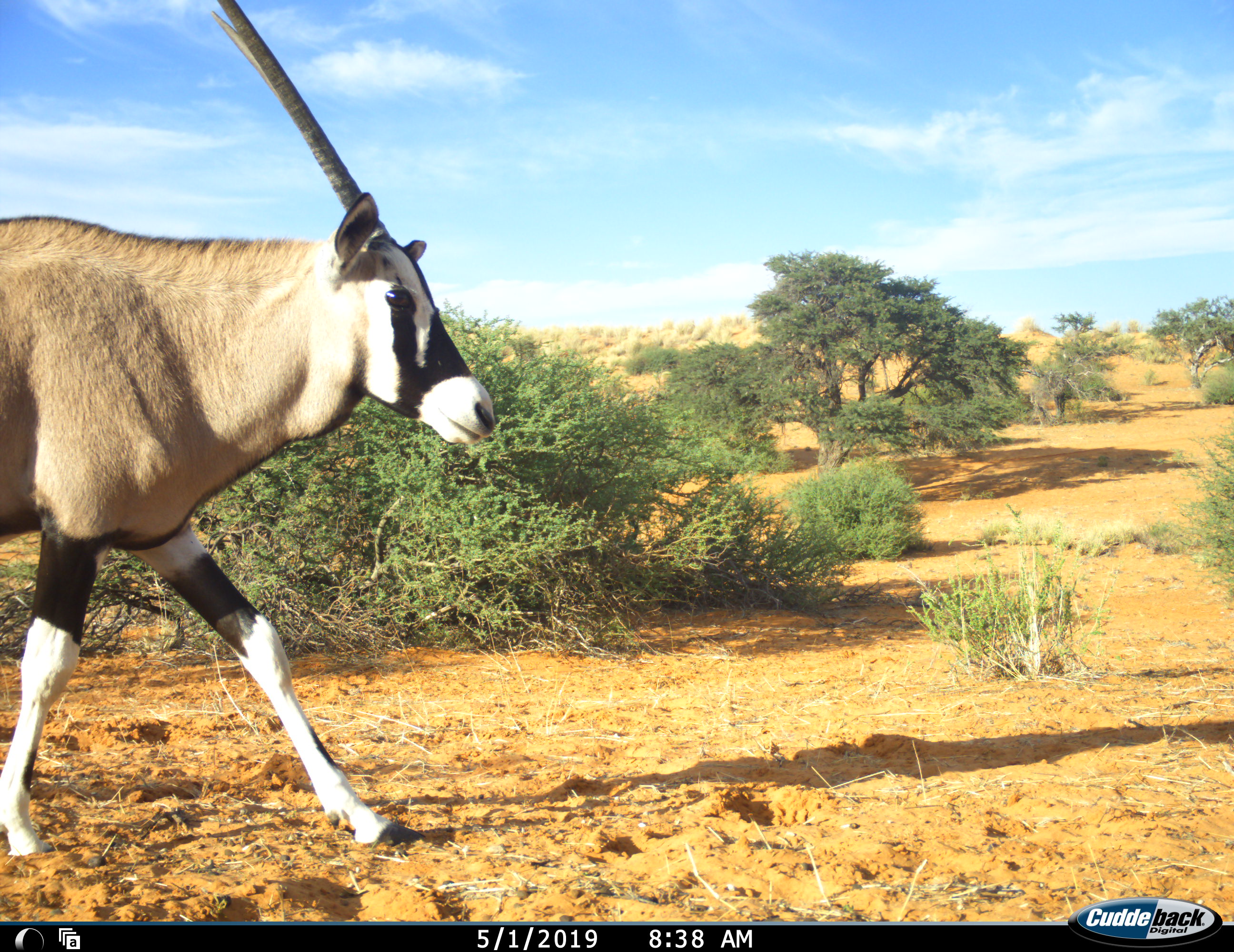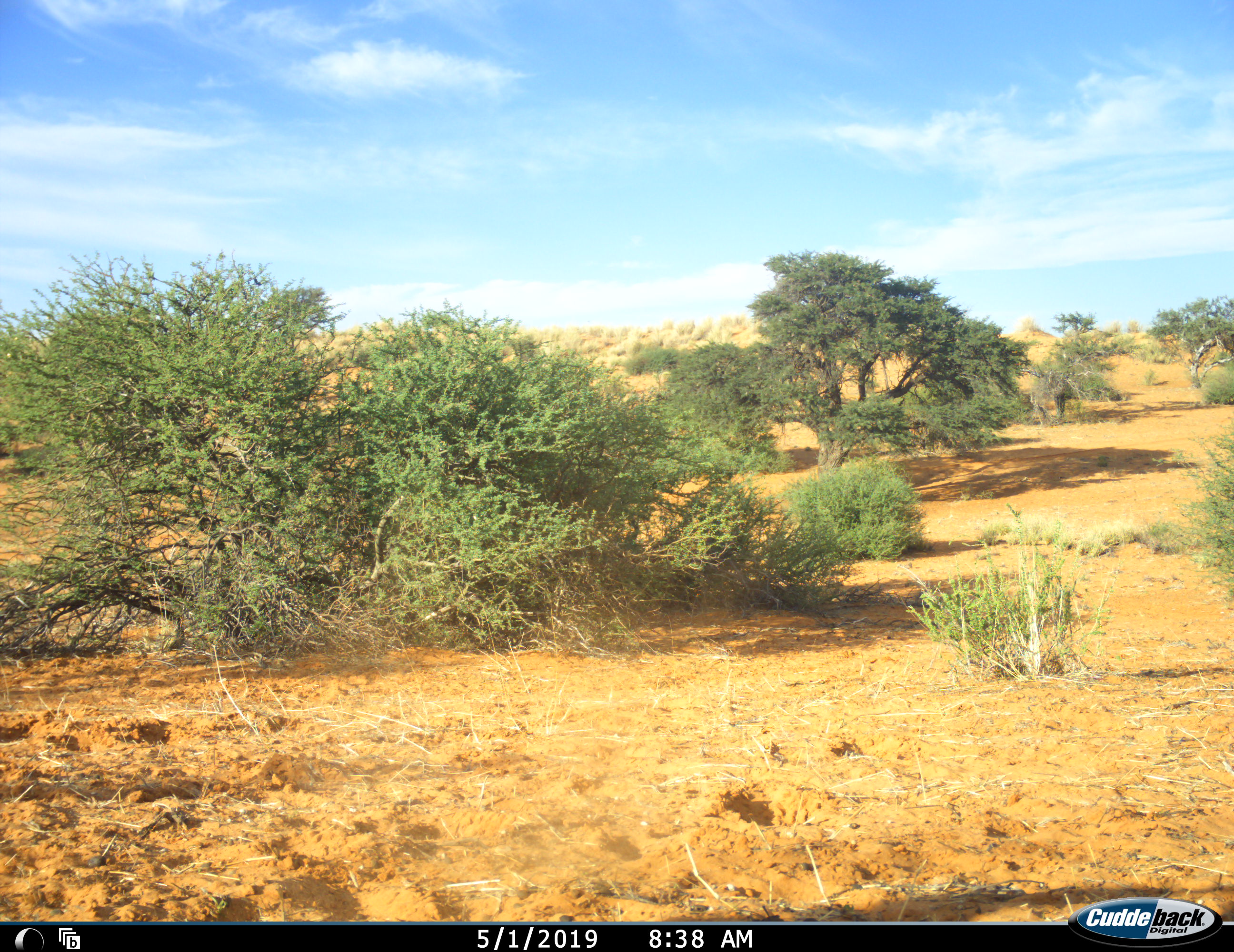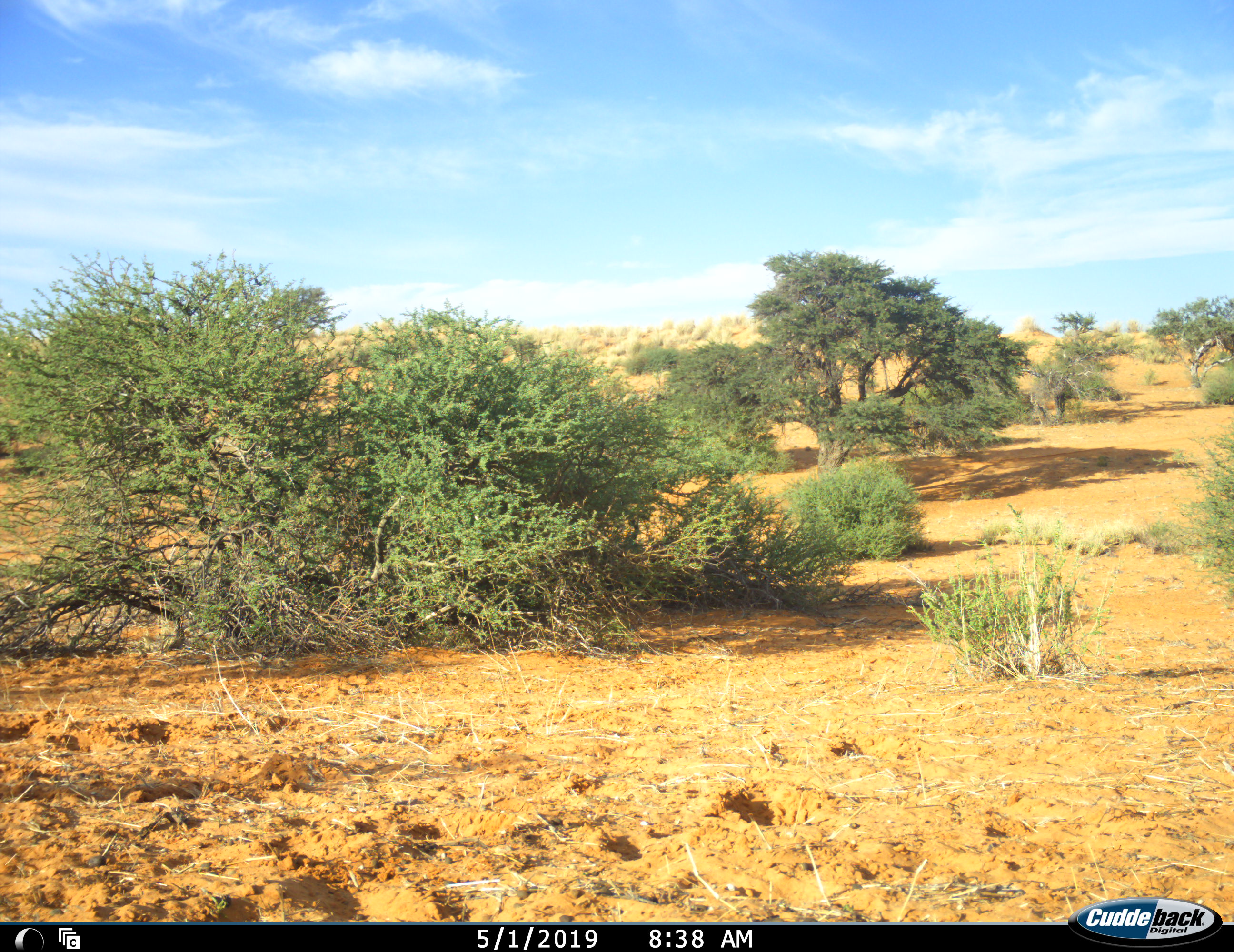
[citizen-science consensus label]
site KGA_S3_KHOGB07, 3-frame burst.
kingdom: Animalia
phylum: Chordata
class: Mammalia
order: Artiodactyla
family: Bovidae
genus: Oryx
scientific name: Oryx gazella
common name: gemsbok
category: oryx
Oryx (gemsbok) (Oryx gazella), count 1. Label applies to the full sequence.